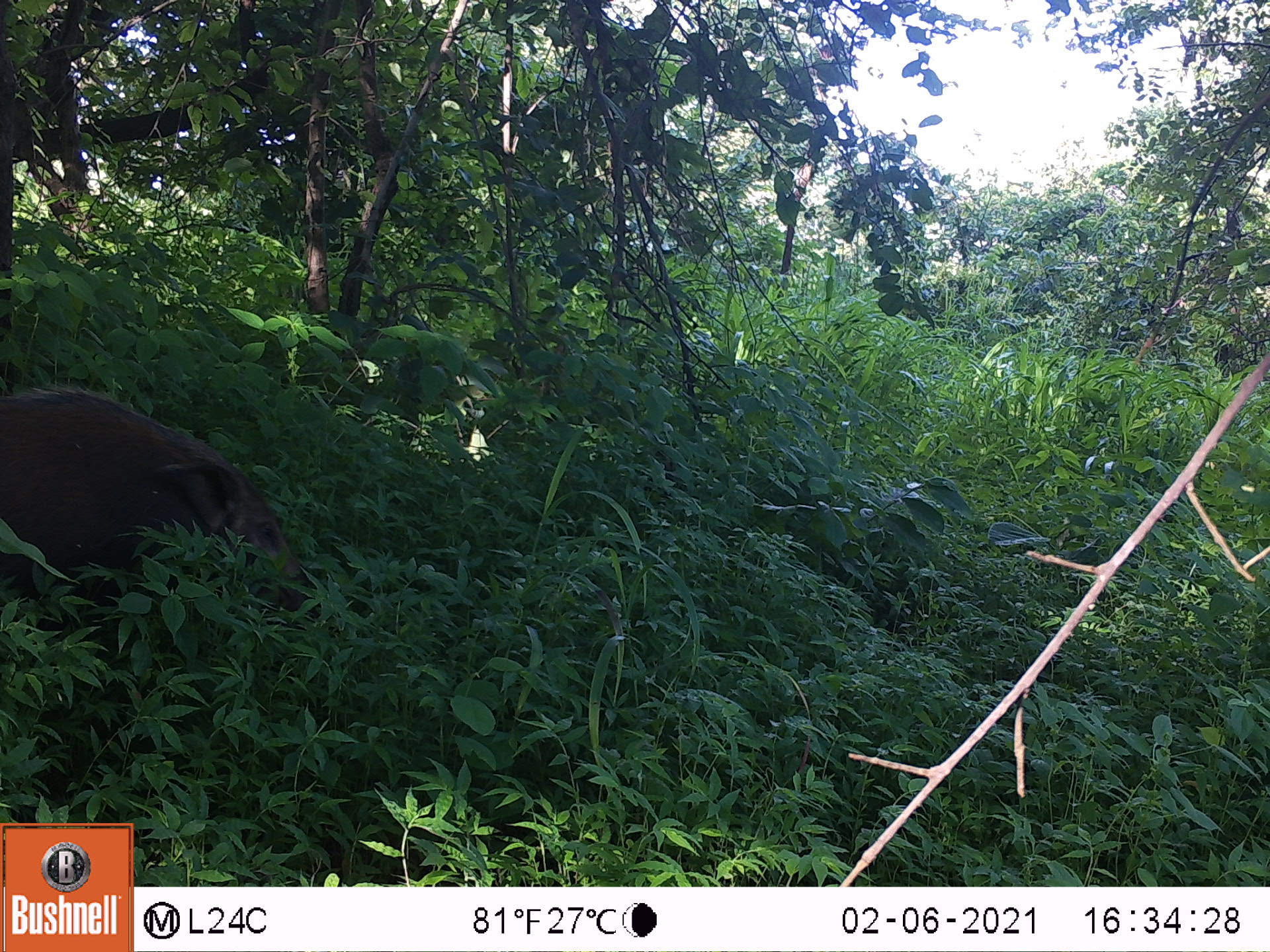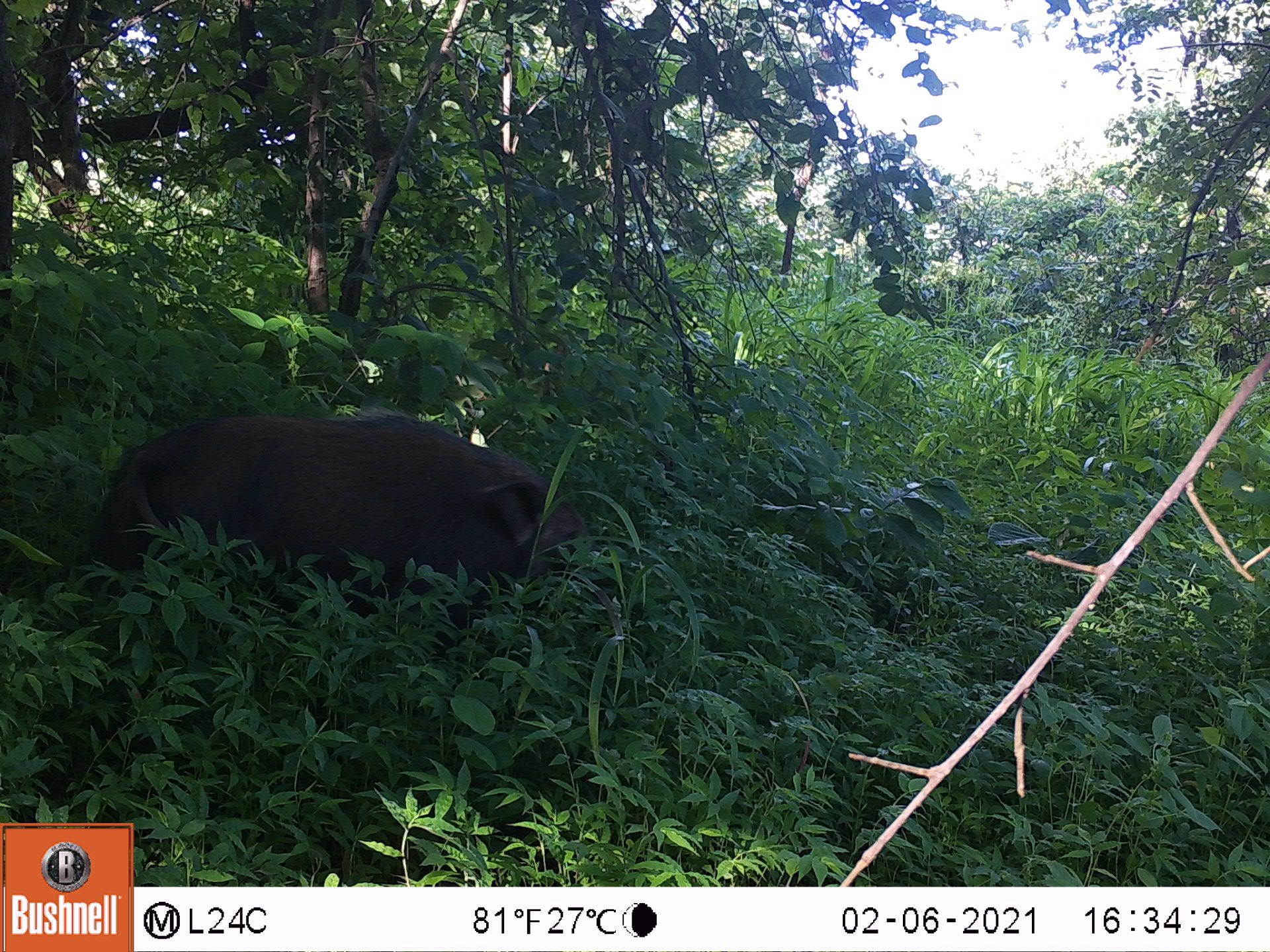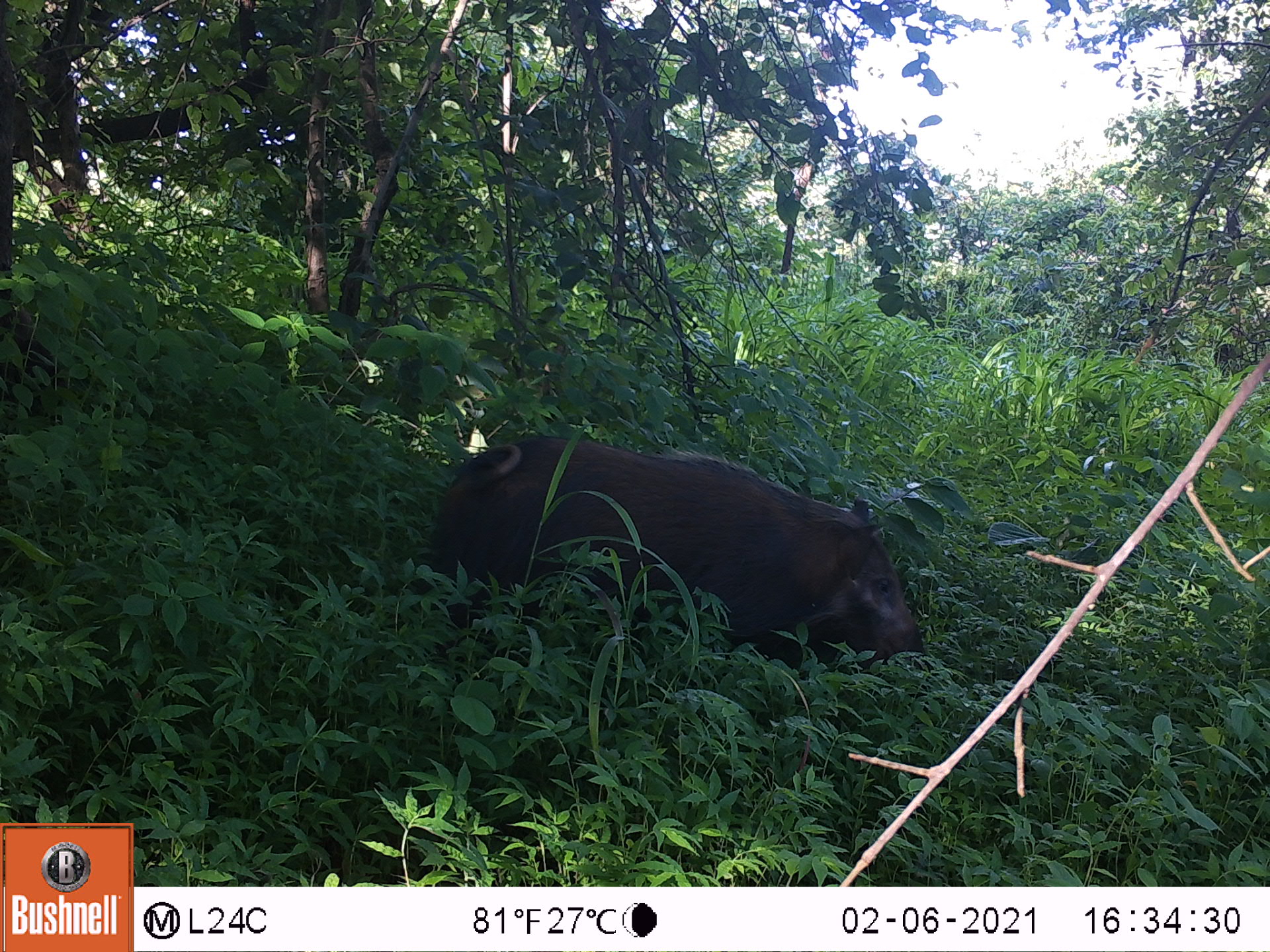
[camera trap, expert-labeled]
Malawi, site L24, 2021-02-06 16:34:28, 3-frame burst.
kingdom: Animalia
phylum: Chordata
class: Mammalia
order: Artiodactyla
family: Suidae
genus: Potamochoerus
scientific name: Potamochoerus larvatus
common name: bushpig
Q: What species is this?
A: Bushpig (Potamochoerus larvatus).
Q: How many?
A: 1.